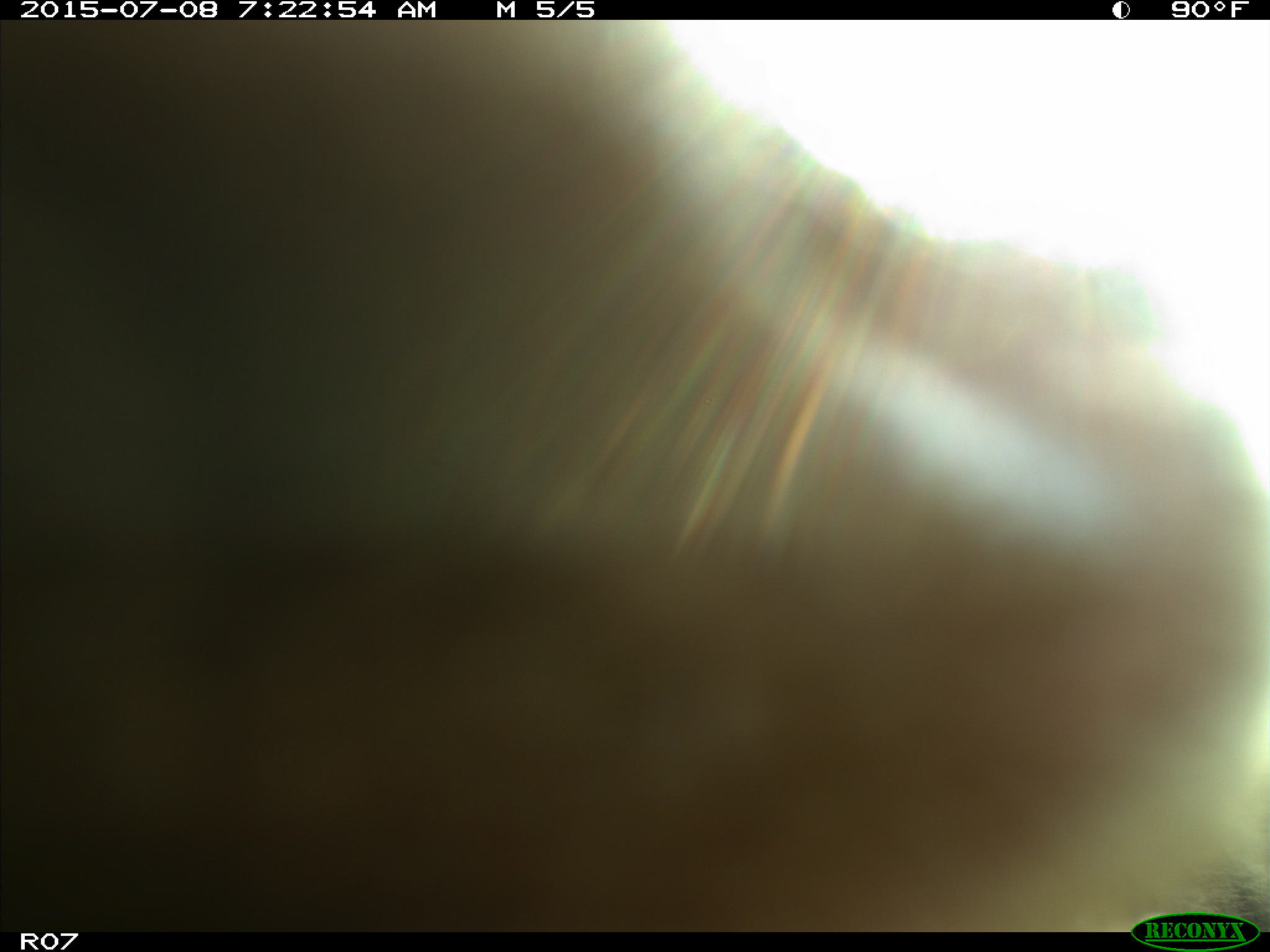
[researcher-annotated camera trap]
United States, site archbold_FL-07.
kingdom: Animalia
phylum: Chordata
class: Mammalia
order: Artiodactyla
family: Bovidae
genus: Bos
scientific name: Bos taurus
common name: domestic cow